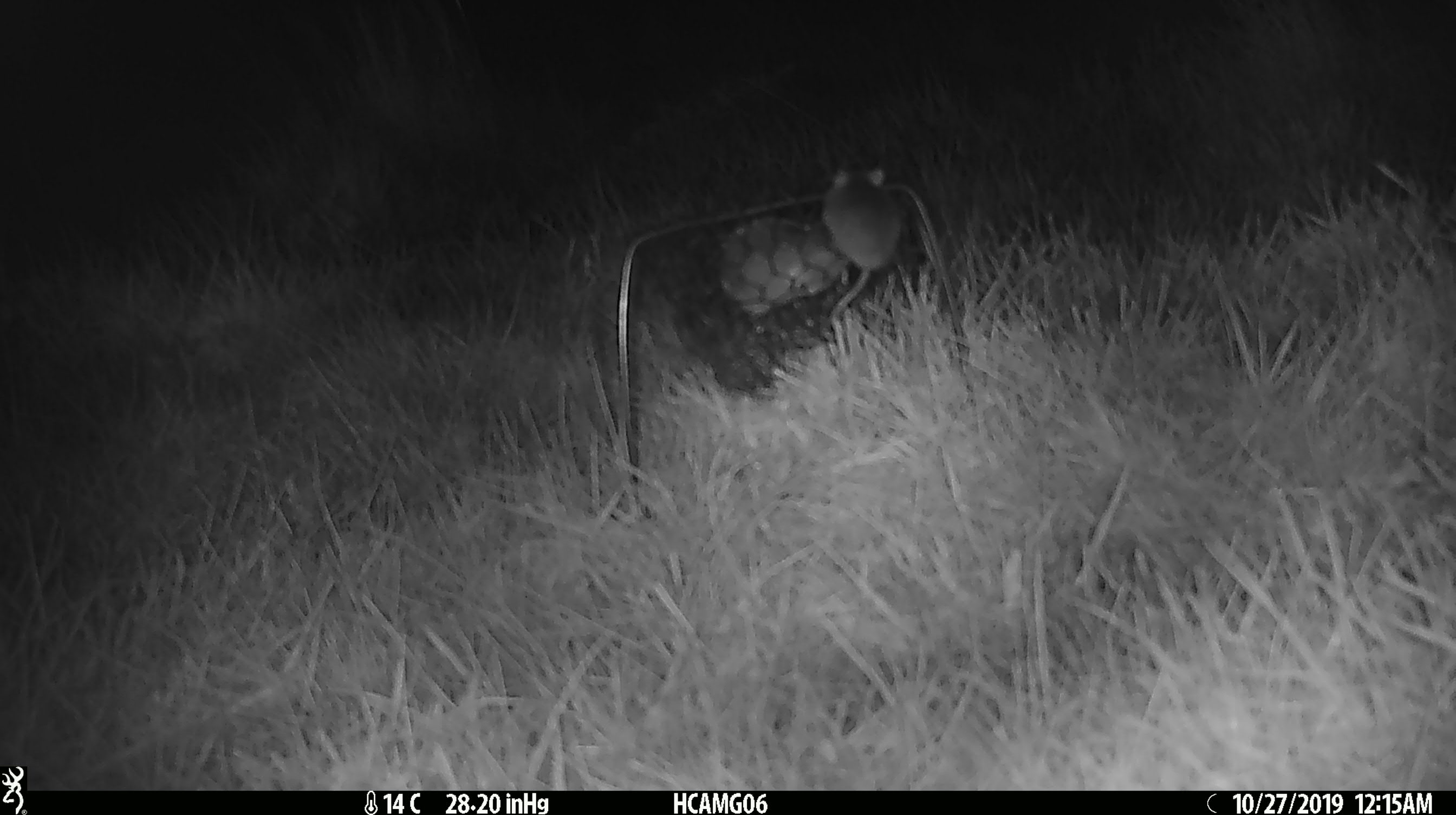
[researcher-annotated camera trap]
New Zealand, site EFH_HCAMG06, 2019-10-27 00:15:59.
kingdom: Animalia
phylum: Chordata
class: Mammalia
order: Rodentia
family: Muridae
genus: Mus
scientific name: Mus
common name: mouse